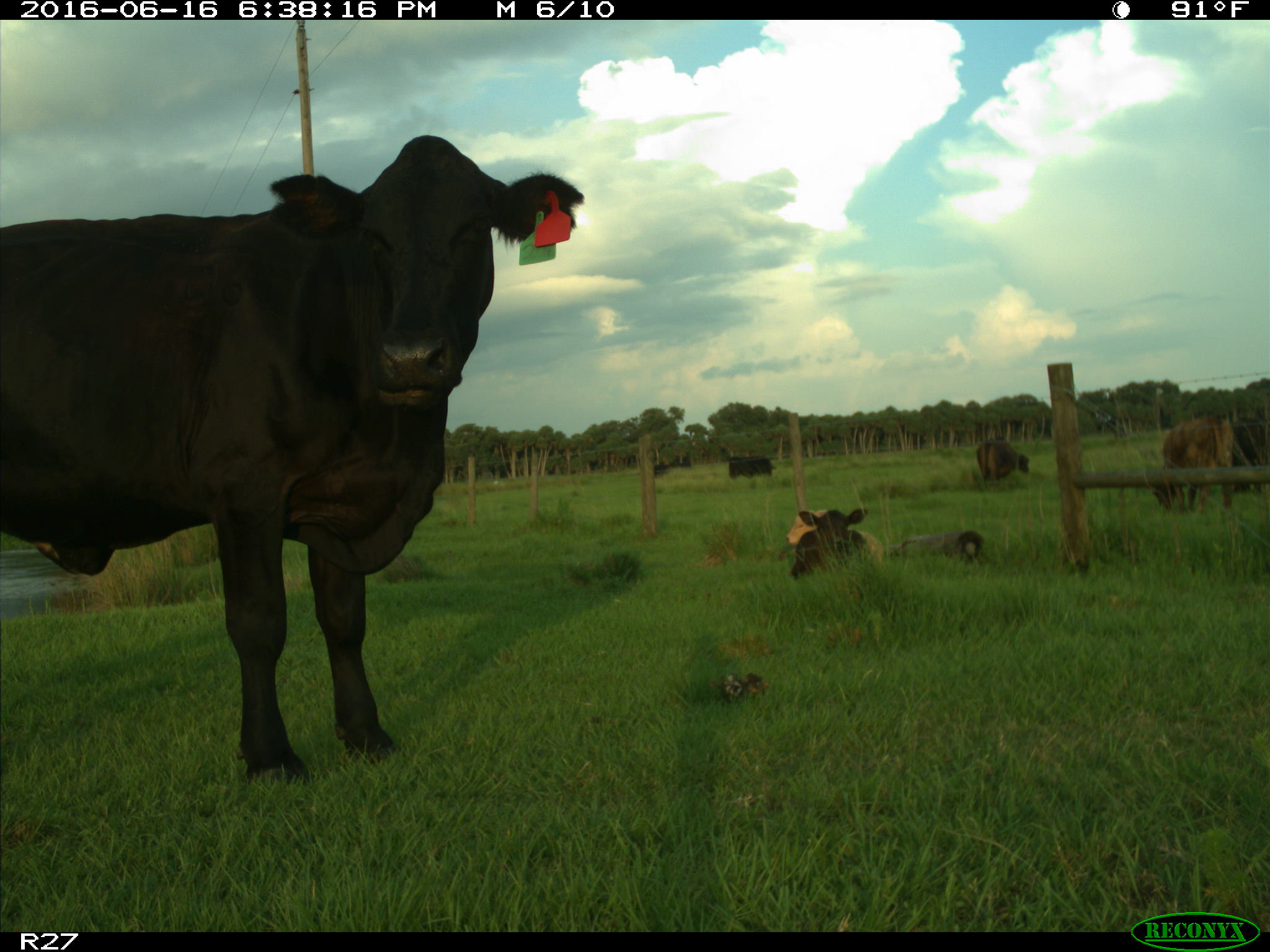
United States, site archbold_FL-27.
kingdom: Animalia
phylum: Chordata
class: Mammalia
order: Artiodactyla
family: Bovidae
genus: Bos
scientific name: Bos taurus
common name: domestic cow